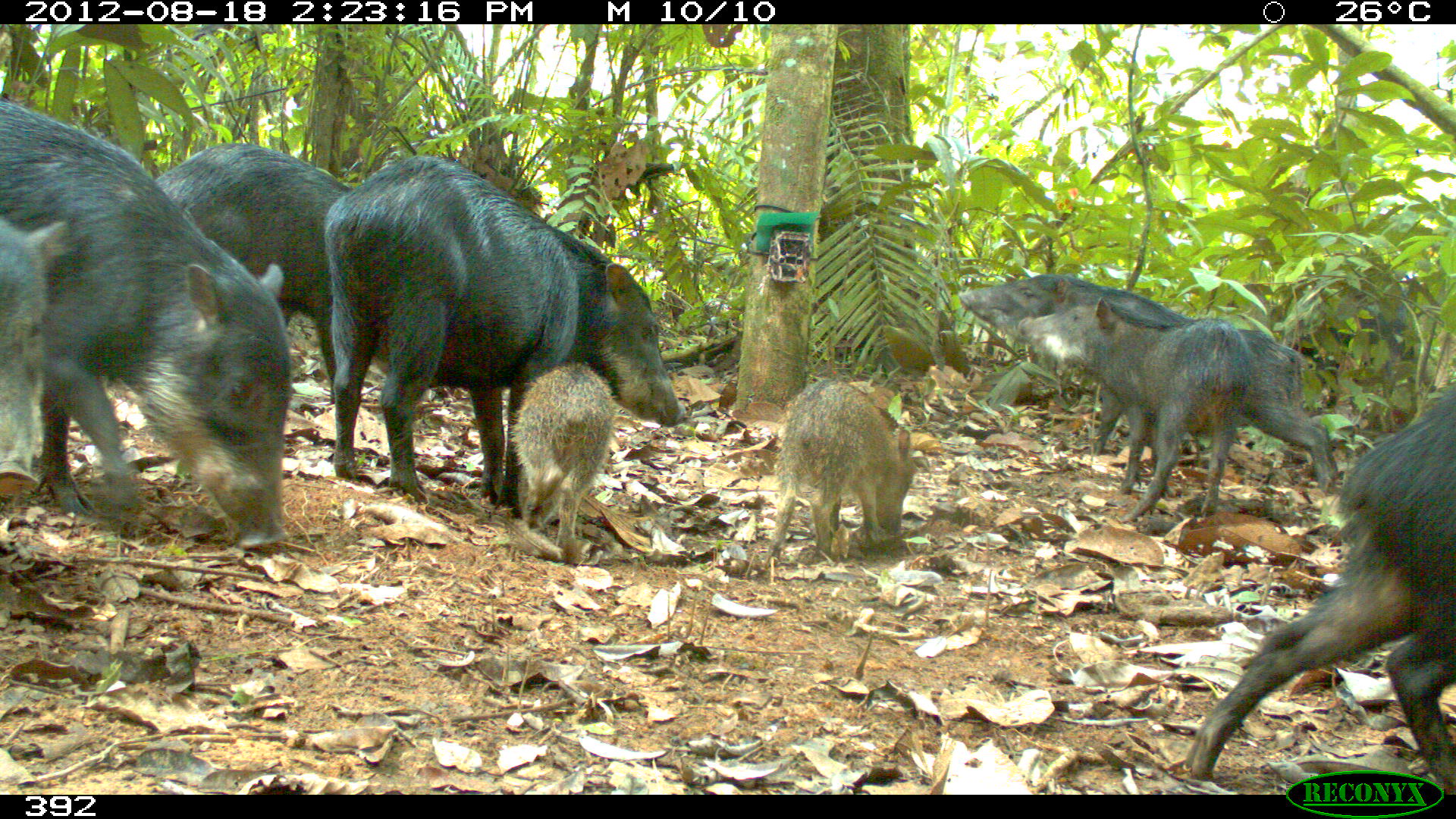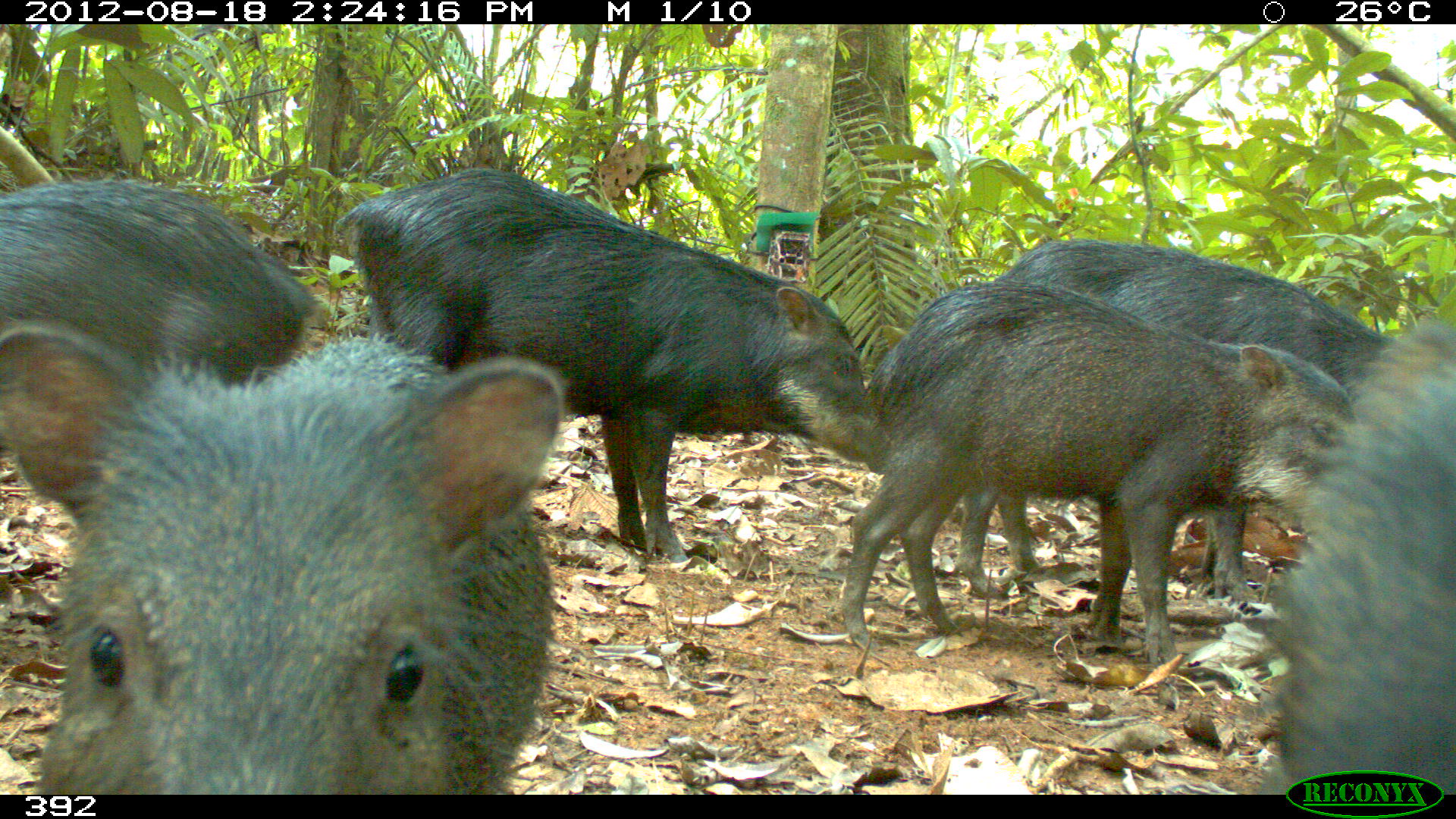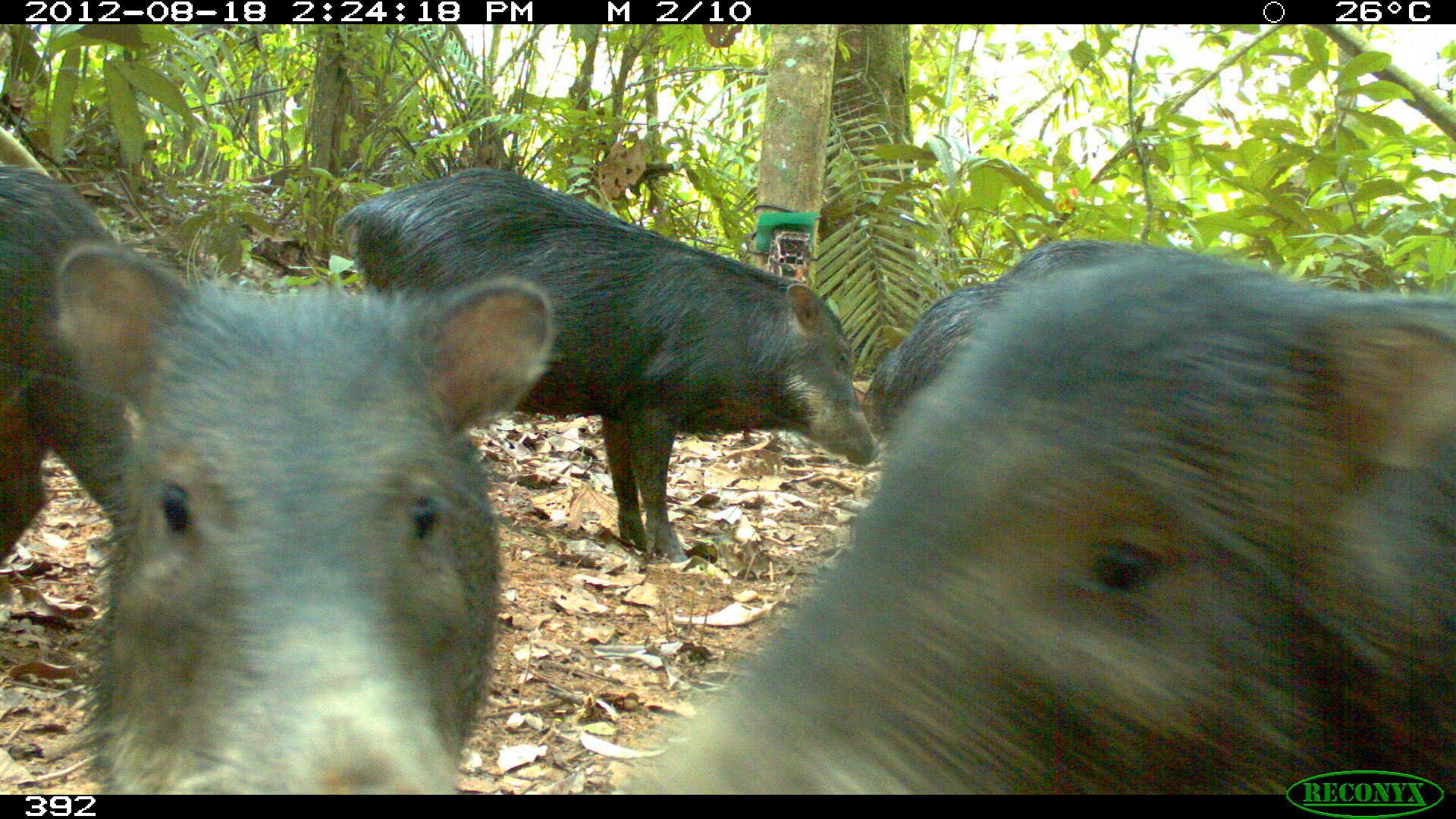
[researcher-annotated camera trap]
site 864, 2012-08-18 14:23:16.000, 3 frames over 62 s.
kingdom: Animalia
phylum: Chordata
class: Mammalia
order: Artiodactyla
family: Tayassuidae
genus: Tayassu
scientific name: Tayassu pecari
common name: white-lipped peccary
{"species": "Tayassu pecari (white-lipped peccary)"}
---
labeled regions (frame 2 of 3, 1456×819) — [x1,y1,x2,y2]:
tayassu pecari: [0,321,569,794]; [335,169,893,562]; [841,276,1364,666]; [961,237,1402,605]; [0,180,319,530]; [1260,320,1456,787]; [867,486,870,488]